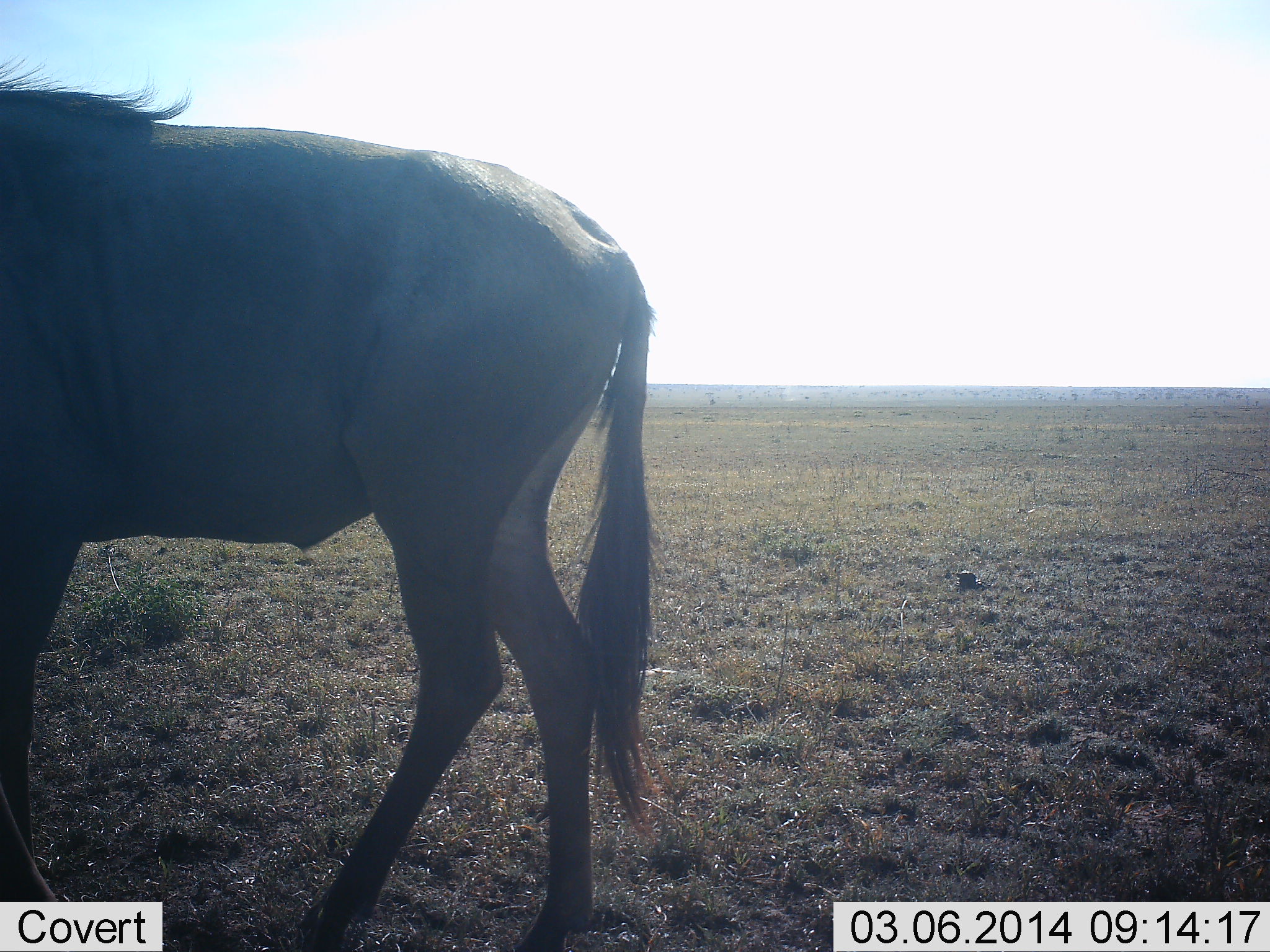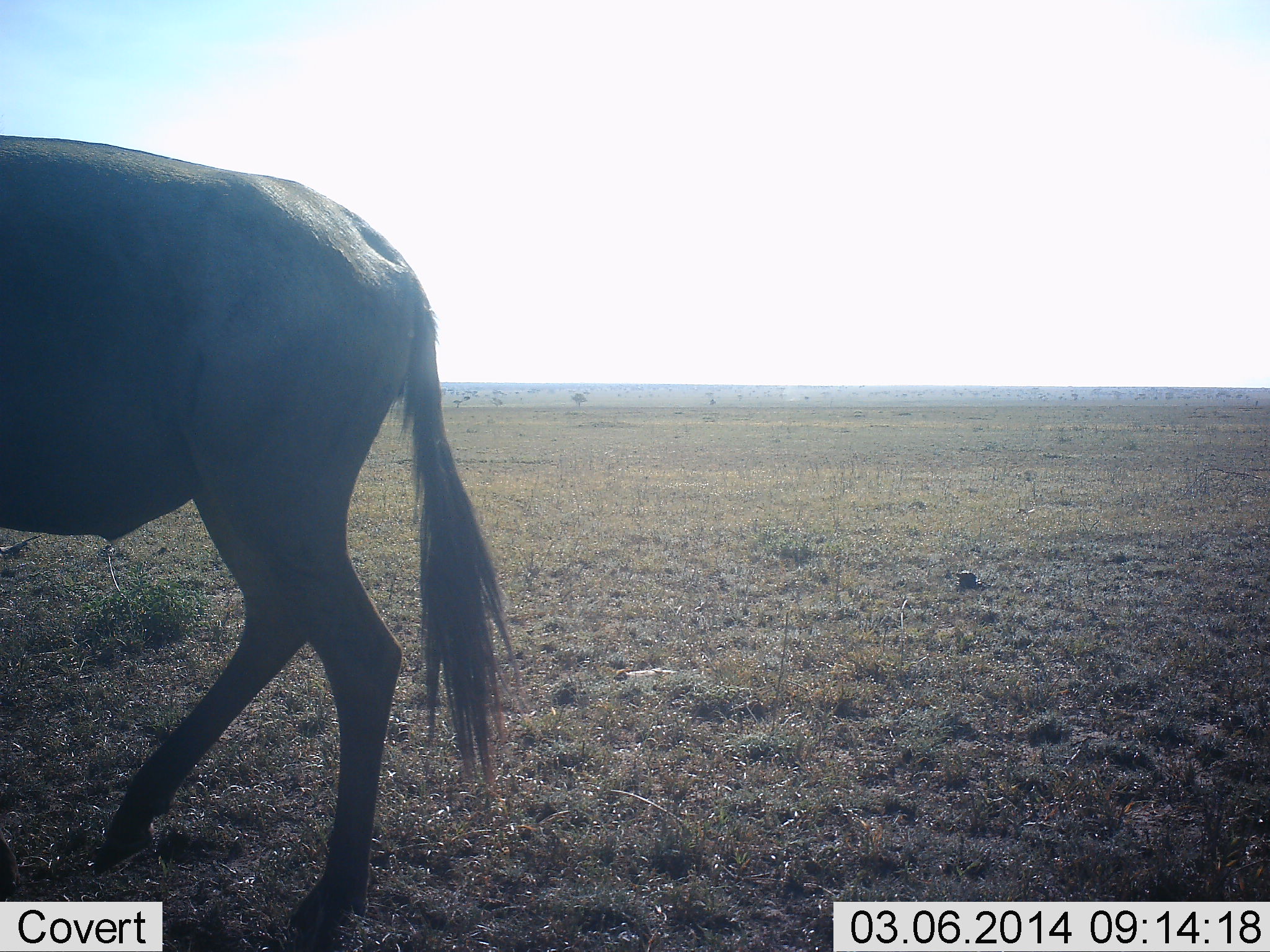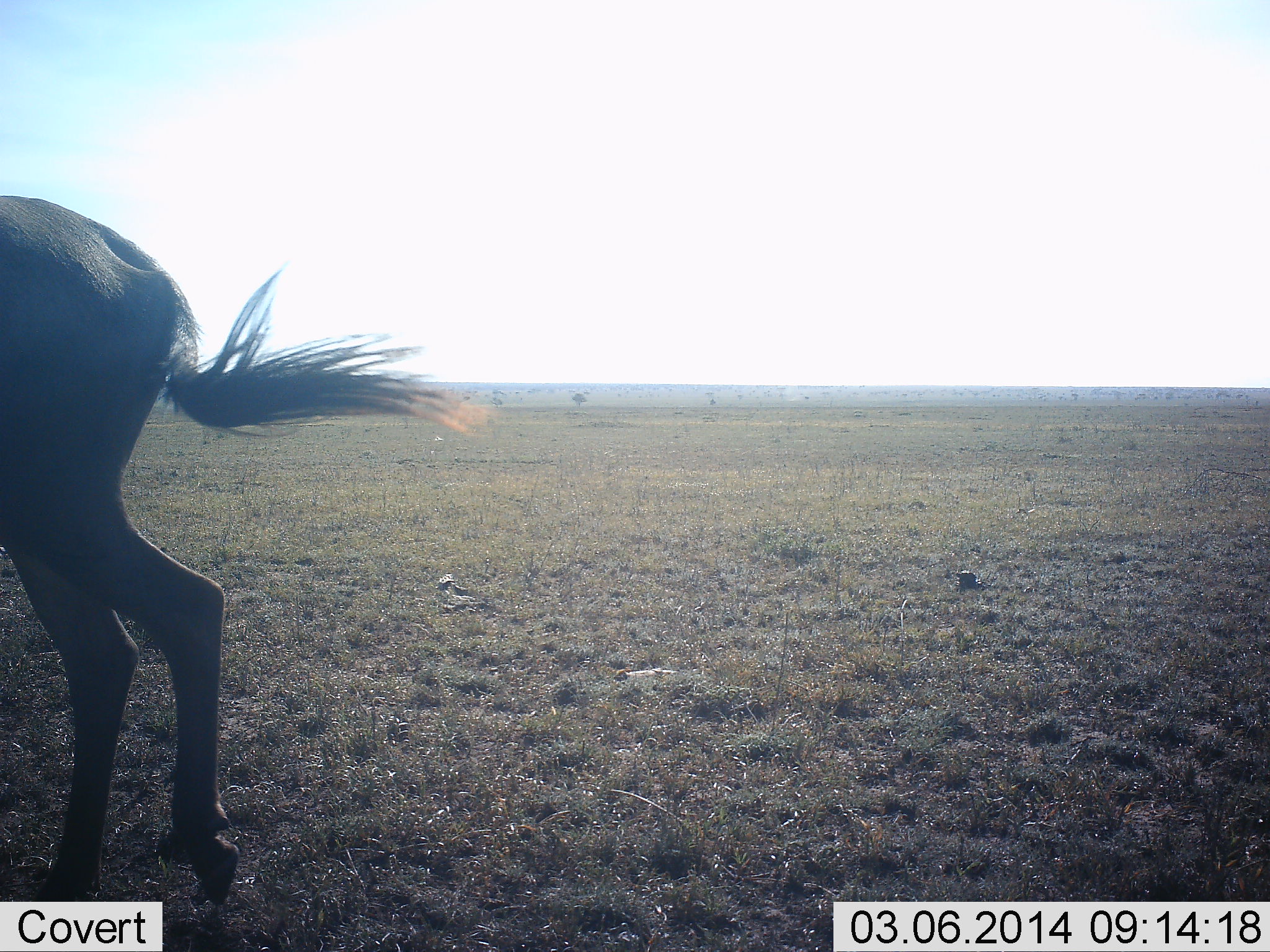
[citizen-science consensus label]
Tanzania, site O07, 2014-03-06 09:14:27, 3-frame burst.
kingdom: Animalia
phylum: Chordata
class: Mammalia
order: Artiodactyla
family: Bovidae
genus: Connochaetes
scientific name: Connochaetes taurinus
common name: blue wildebeest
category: wildebeest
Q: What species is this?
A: Wildebeest (blue wildebeest) (Connochaetes taurinus).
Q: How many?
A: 1.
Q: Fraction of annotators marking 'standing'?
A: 0%.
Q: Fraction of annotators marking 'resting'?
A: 0%.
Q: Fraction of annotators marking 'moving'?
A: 100%.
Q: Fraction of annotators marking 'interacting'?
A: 0%.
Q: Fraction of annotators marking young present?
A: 0%.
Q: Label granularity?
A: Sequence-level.